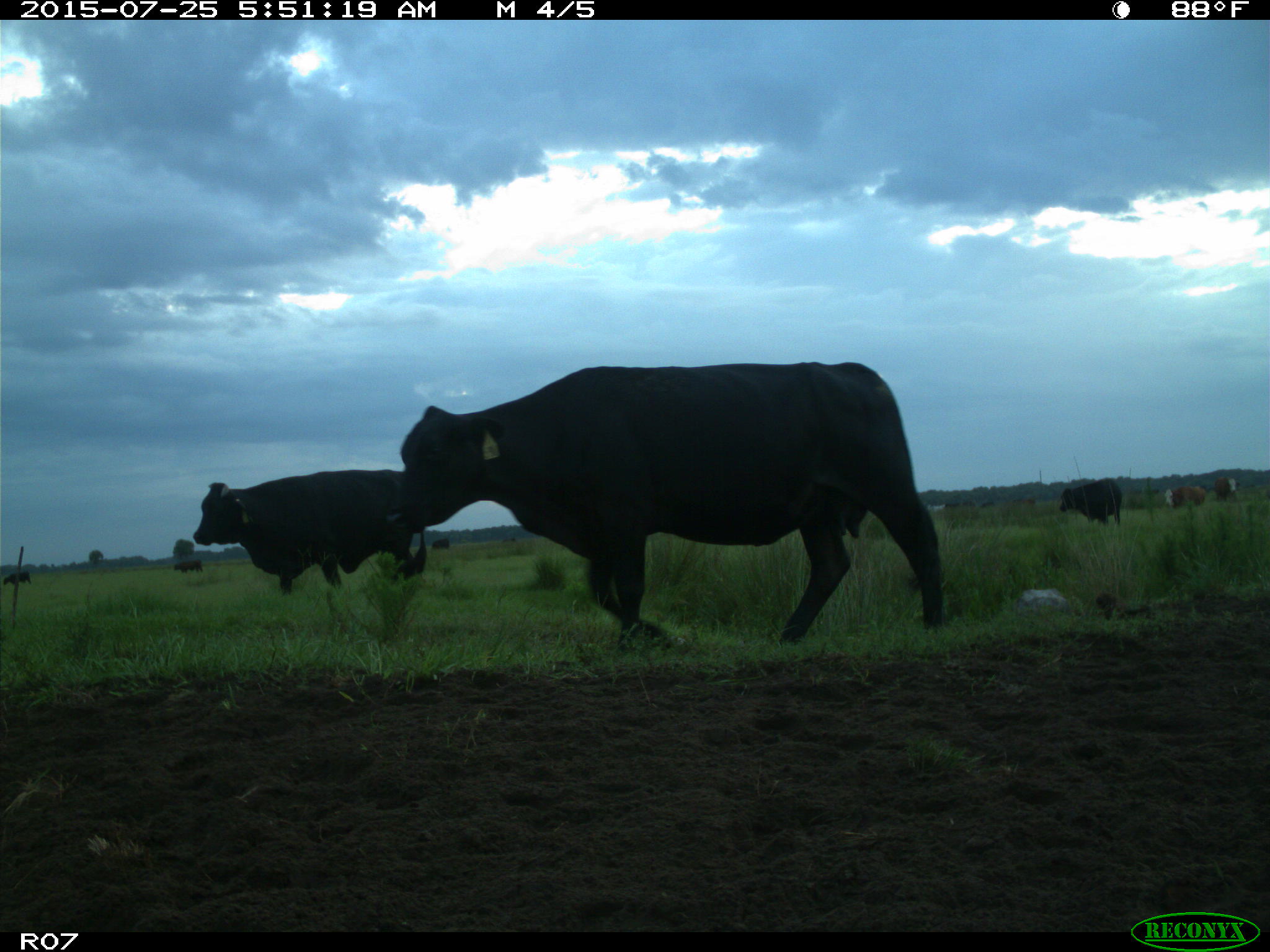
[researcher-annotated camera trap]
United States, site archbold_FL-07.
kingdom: Animalia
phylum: Chordata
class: Mammalia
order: Artiodactyla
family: Bovidae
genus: Bos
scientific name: Bos taurus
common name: domestic cow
Bos taurus (domestic cow).